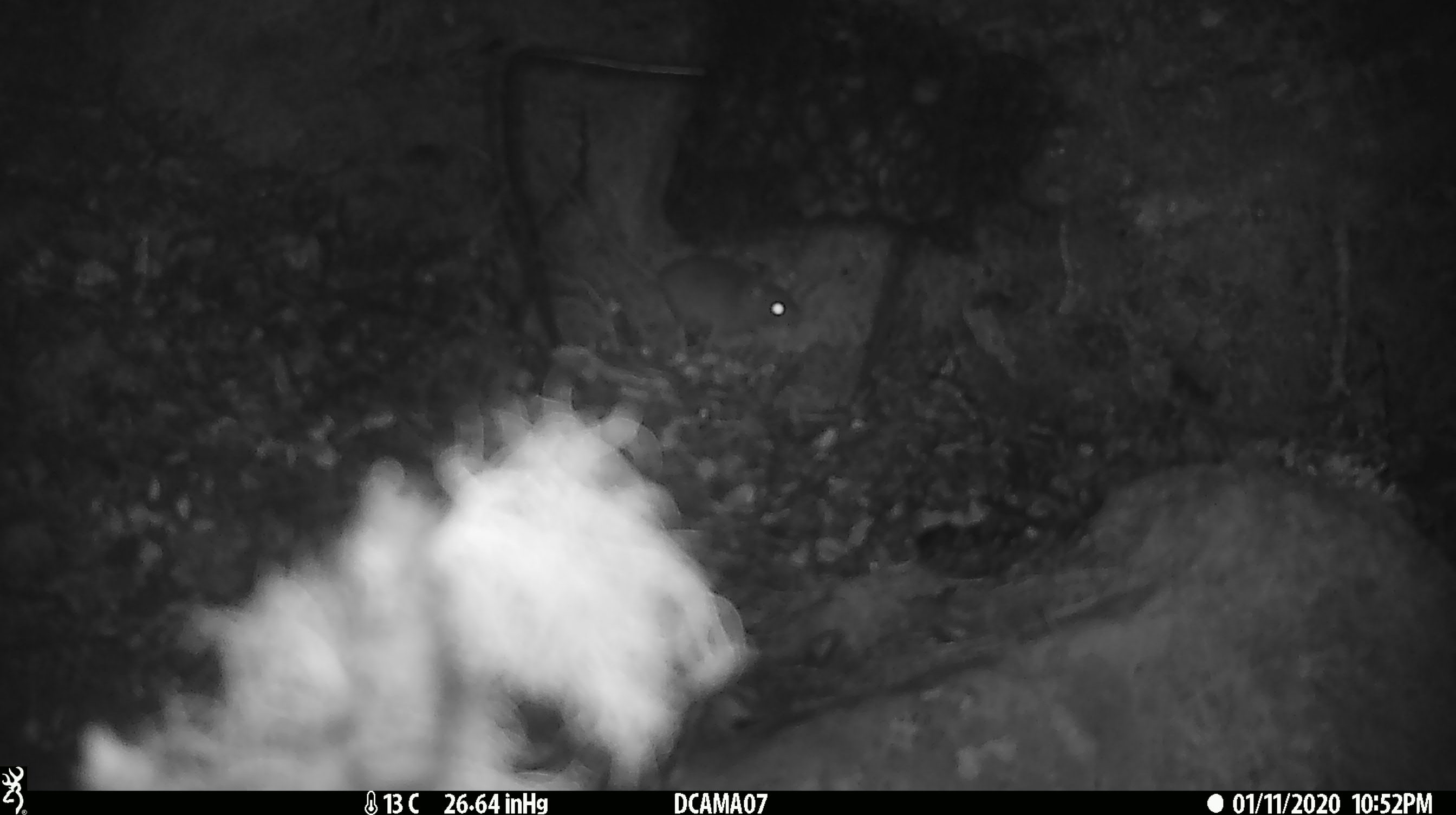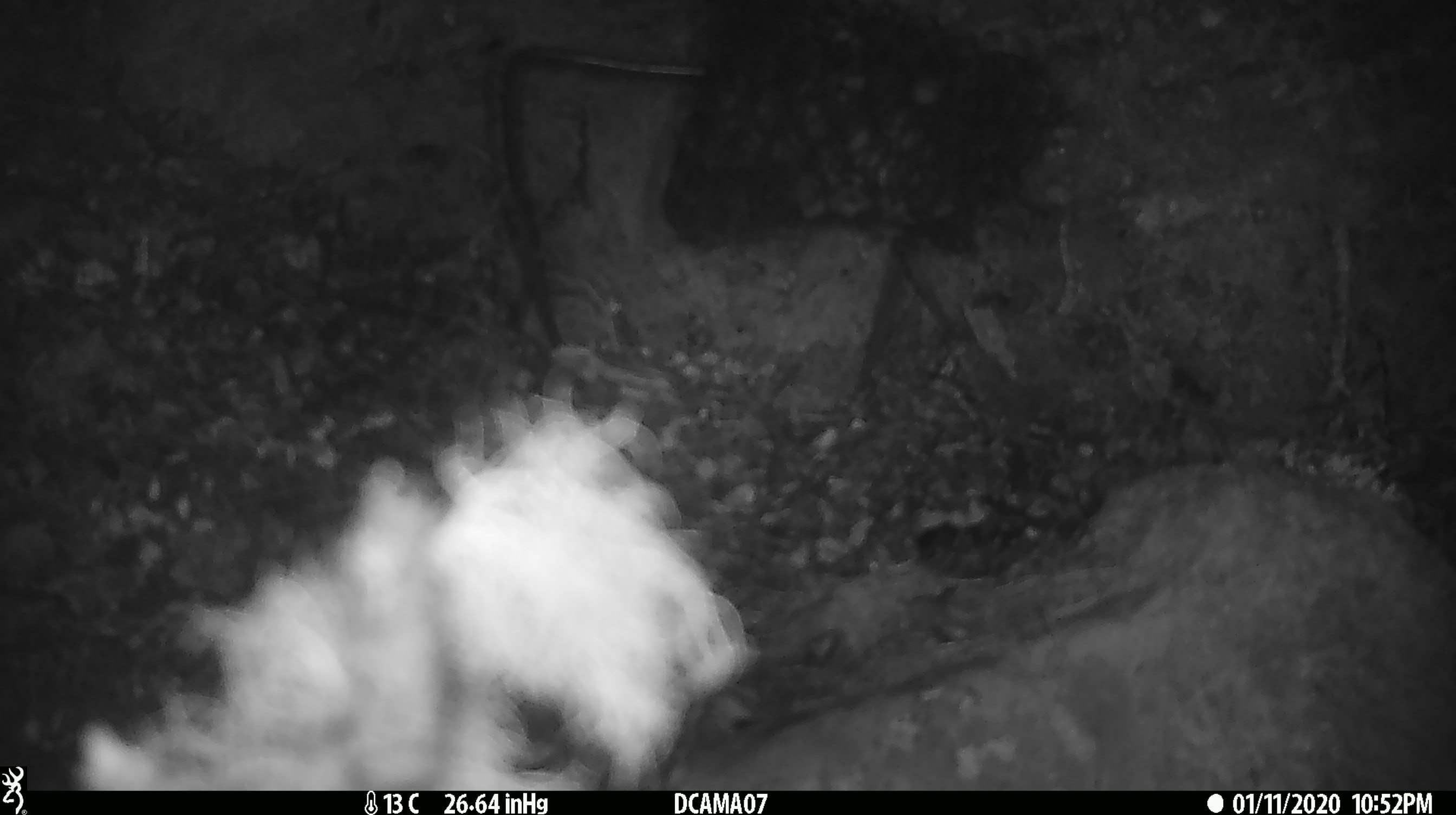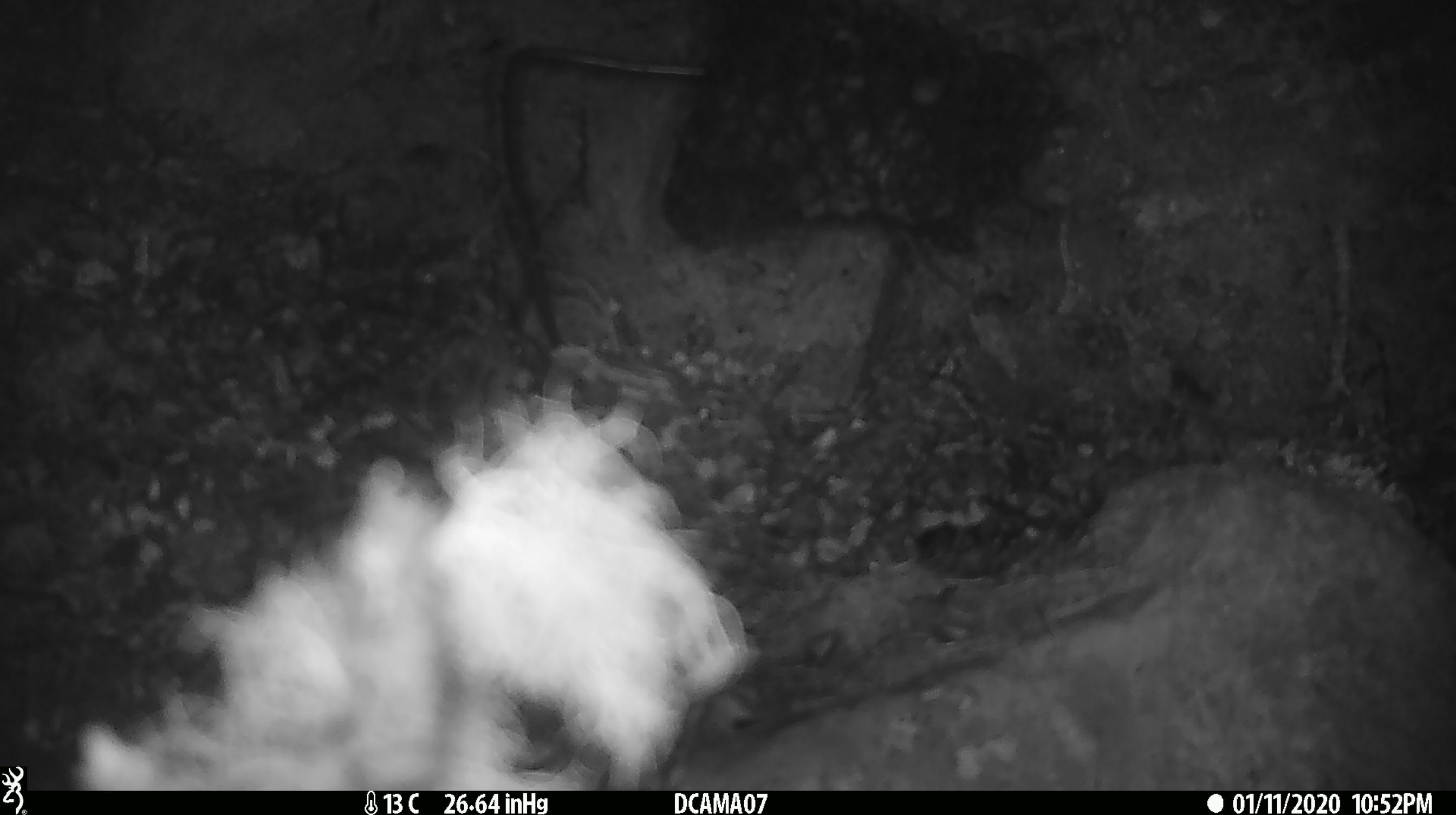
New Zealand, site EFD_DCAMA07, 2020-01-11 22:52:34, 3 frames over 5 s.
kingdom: Animalia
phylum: Chordata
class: Mammalia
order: Rodentia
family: Muridae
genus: Mus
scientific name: Mus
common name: mouse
Mouse (Mus).